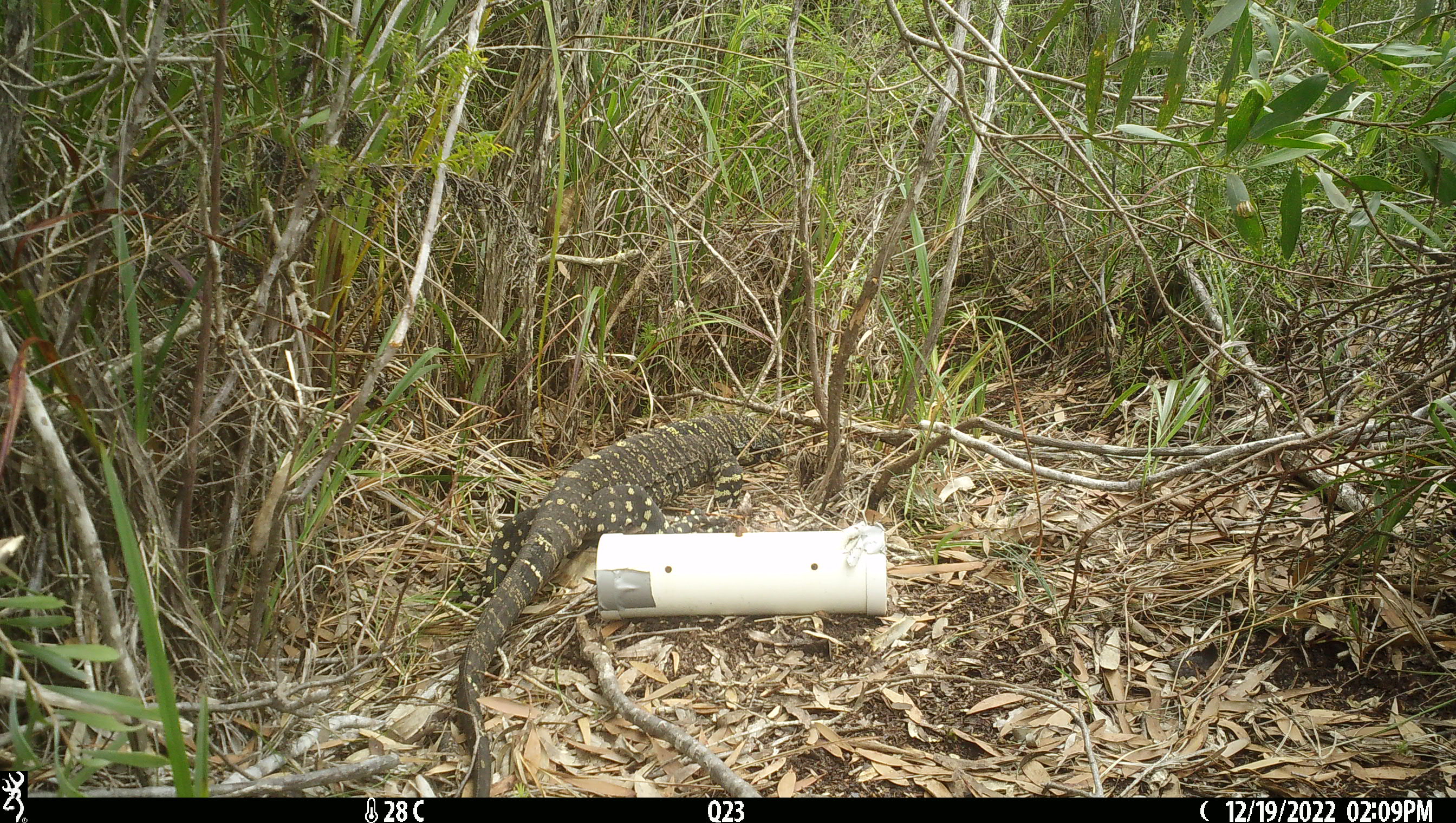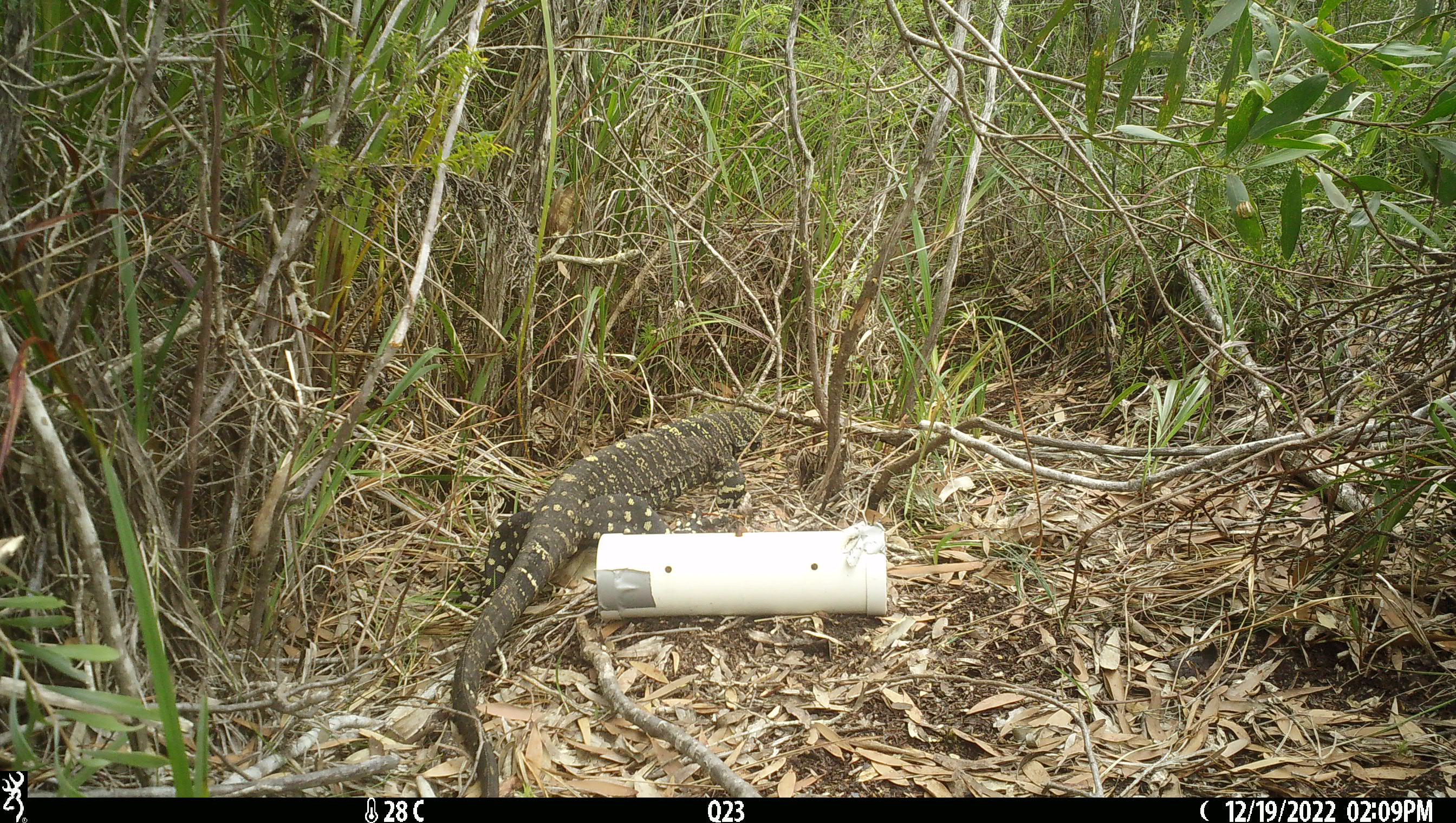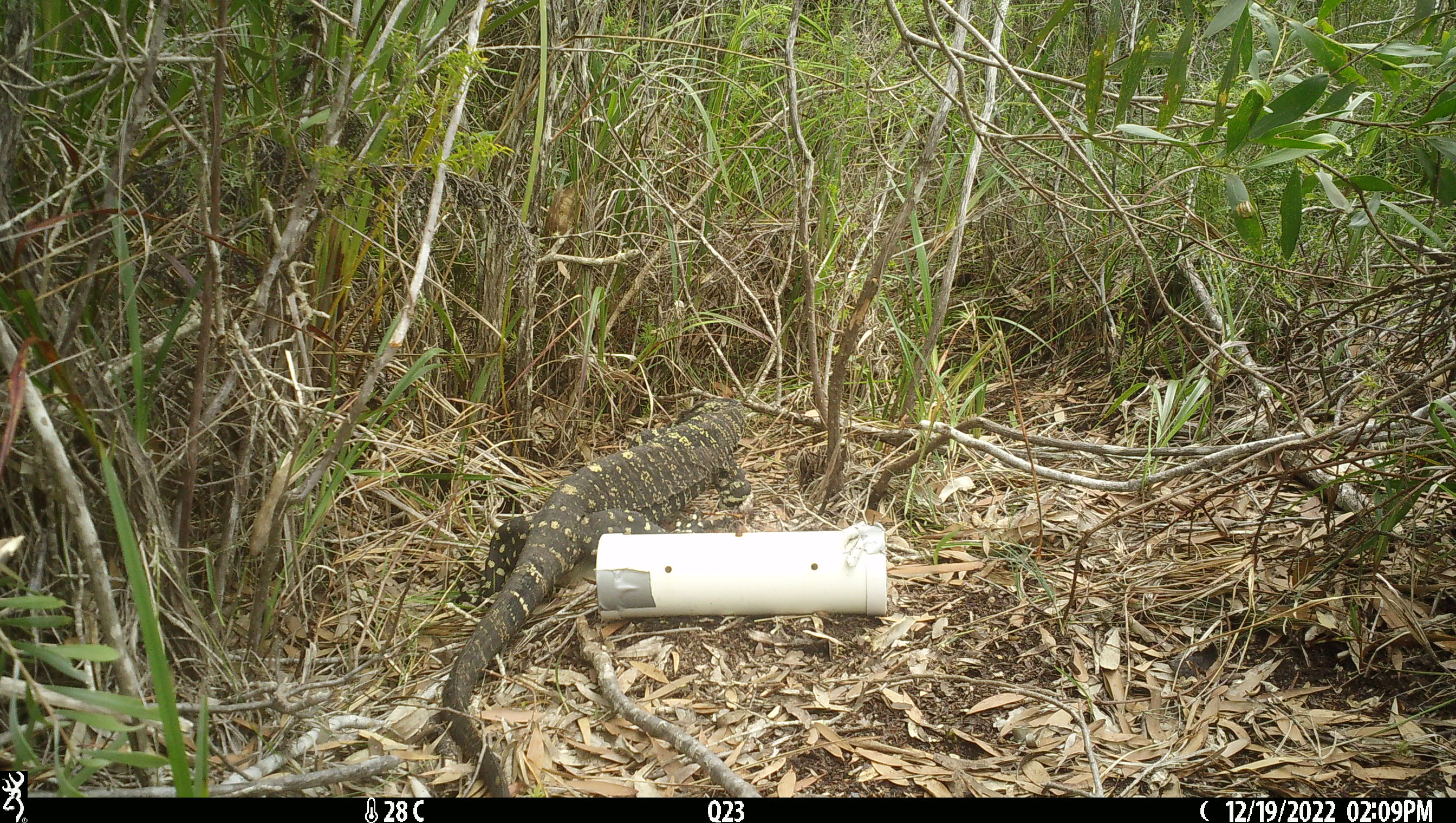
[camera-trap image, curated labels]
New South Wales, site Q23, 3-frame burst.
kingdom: Animalia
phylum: Chordata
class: Reptilia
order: Squamata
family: Varanidae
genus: Varanus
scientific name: Varanus varius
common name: lace monitor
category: goanna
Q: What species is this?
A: Goanna (lace monitor) (Varanus varius).